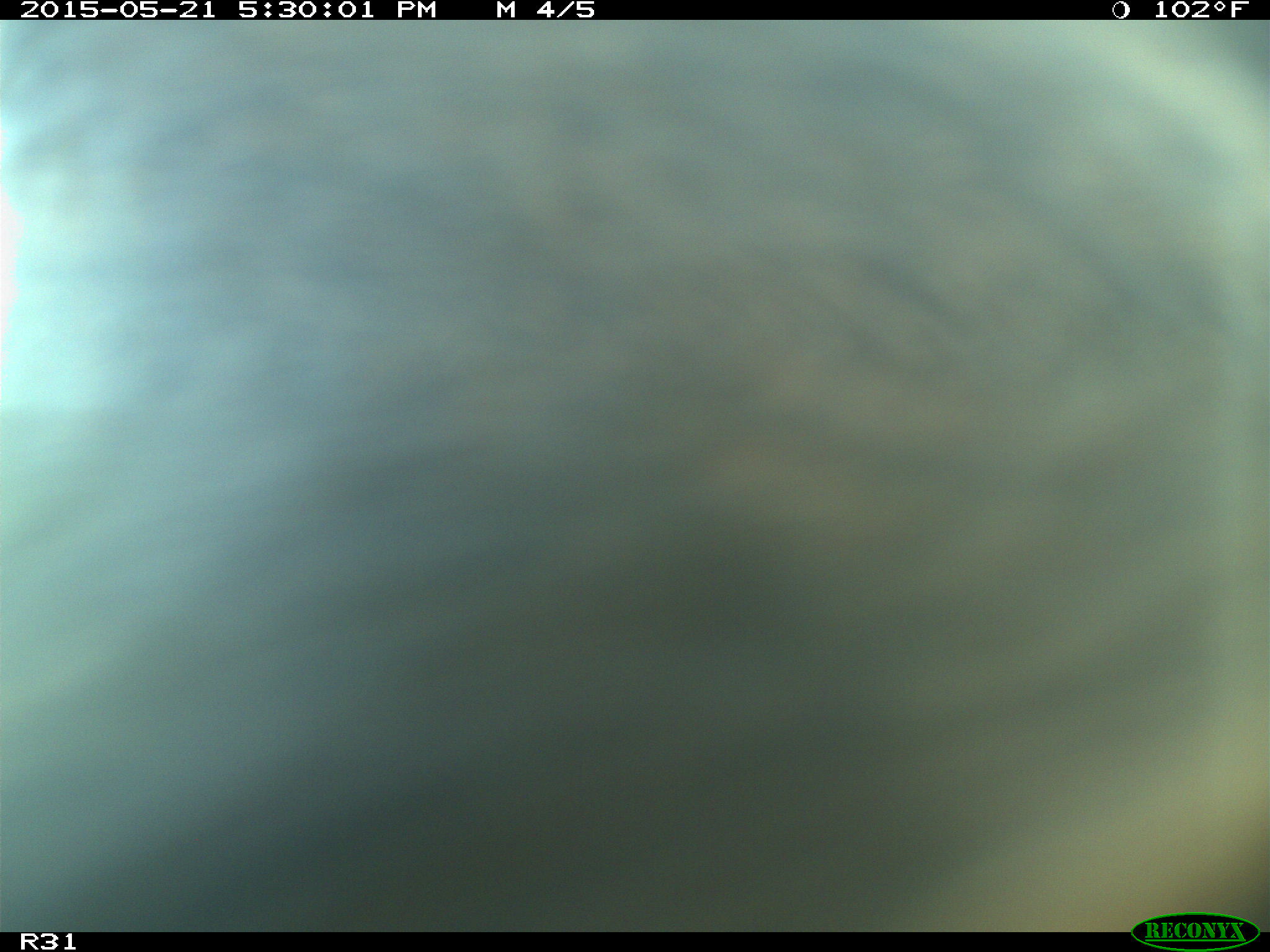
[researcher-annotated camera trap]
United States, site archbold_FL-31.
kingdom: Animalia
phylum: Chordata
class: Mammalia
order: Artiodactyla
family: Bovidae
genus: Bos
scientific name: Bos taurus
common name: domestic cow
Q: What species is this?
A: Bos taurus (domestic cow).